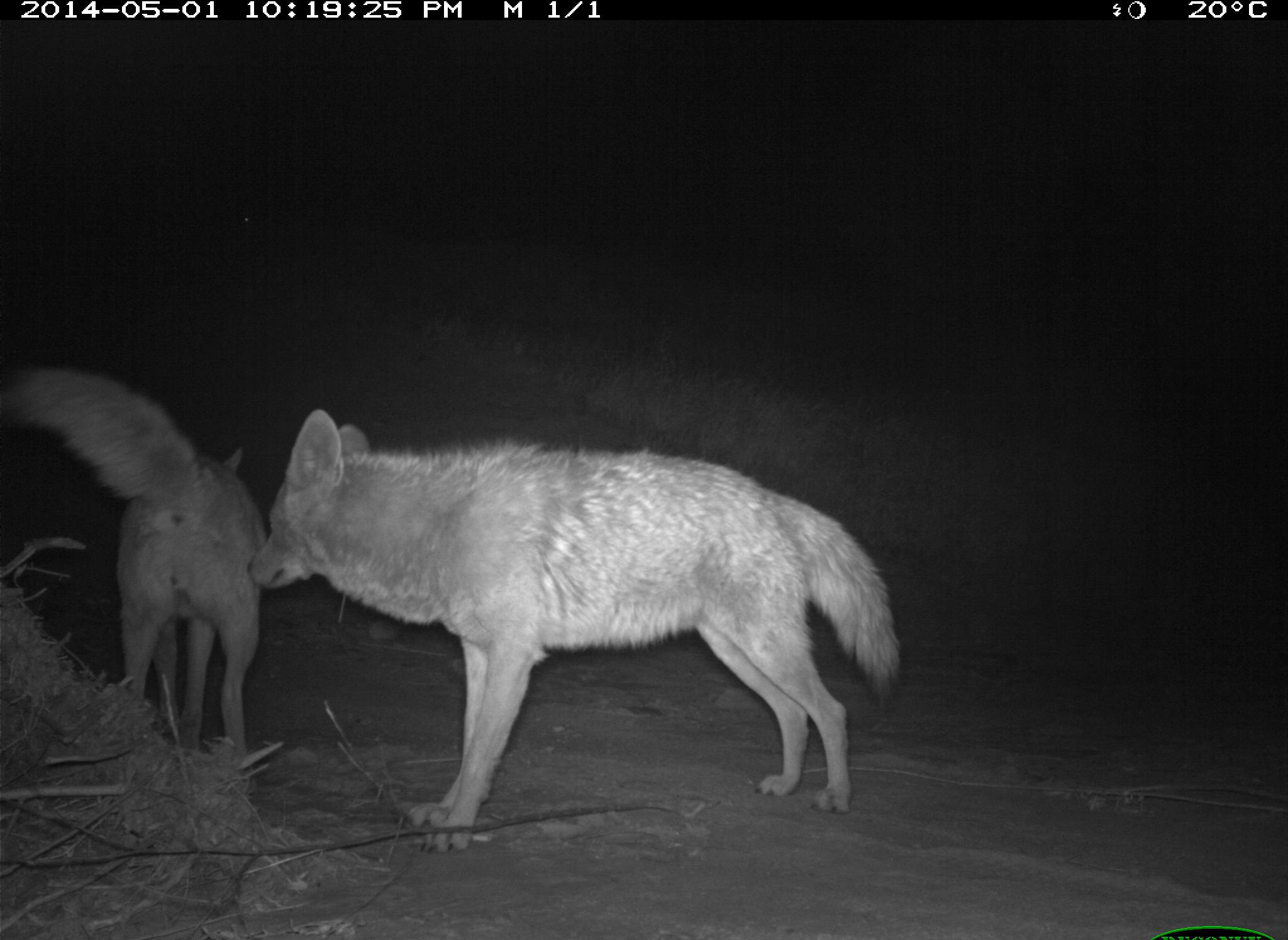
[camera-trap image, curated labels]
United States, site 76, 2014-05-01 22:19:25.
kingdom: Animalia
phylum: Chordata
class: Mammalia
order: Carnivora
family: Canidae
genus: Canis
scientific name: Canis latrans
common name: coyote